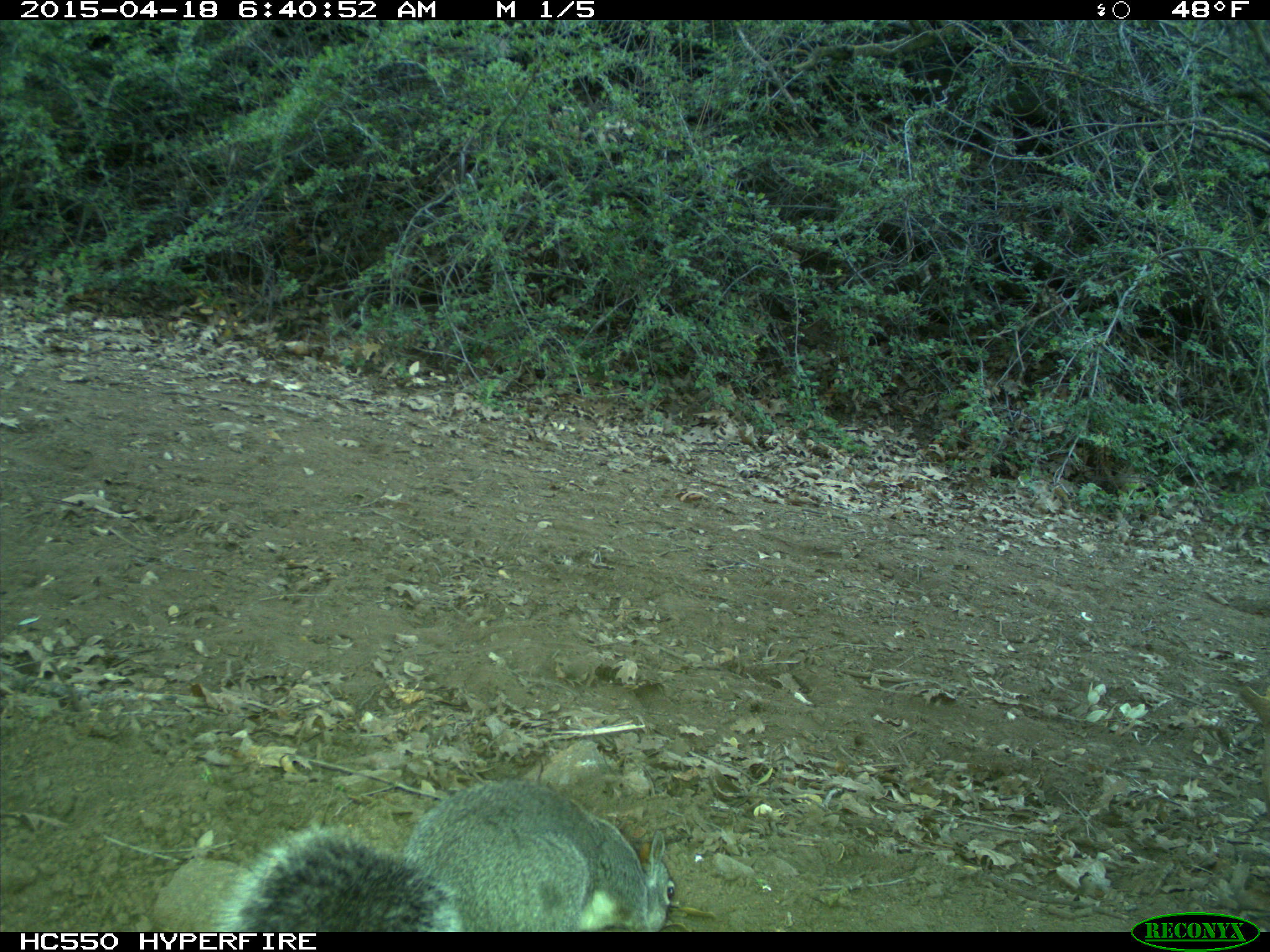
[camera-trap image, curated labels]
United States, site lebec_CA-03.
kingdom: Animalia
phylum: Chordata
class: Mammalia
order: Rodentia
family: Sciuridae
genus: Sciurus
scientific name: Sciurus carolinensis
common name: eastern gray squirrel